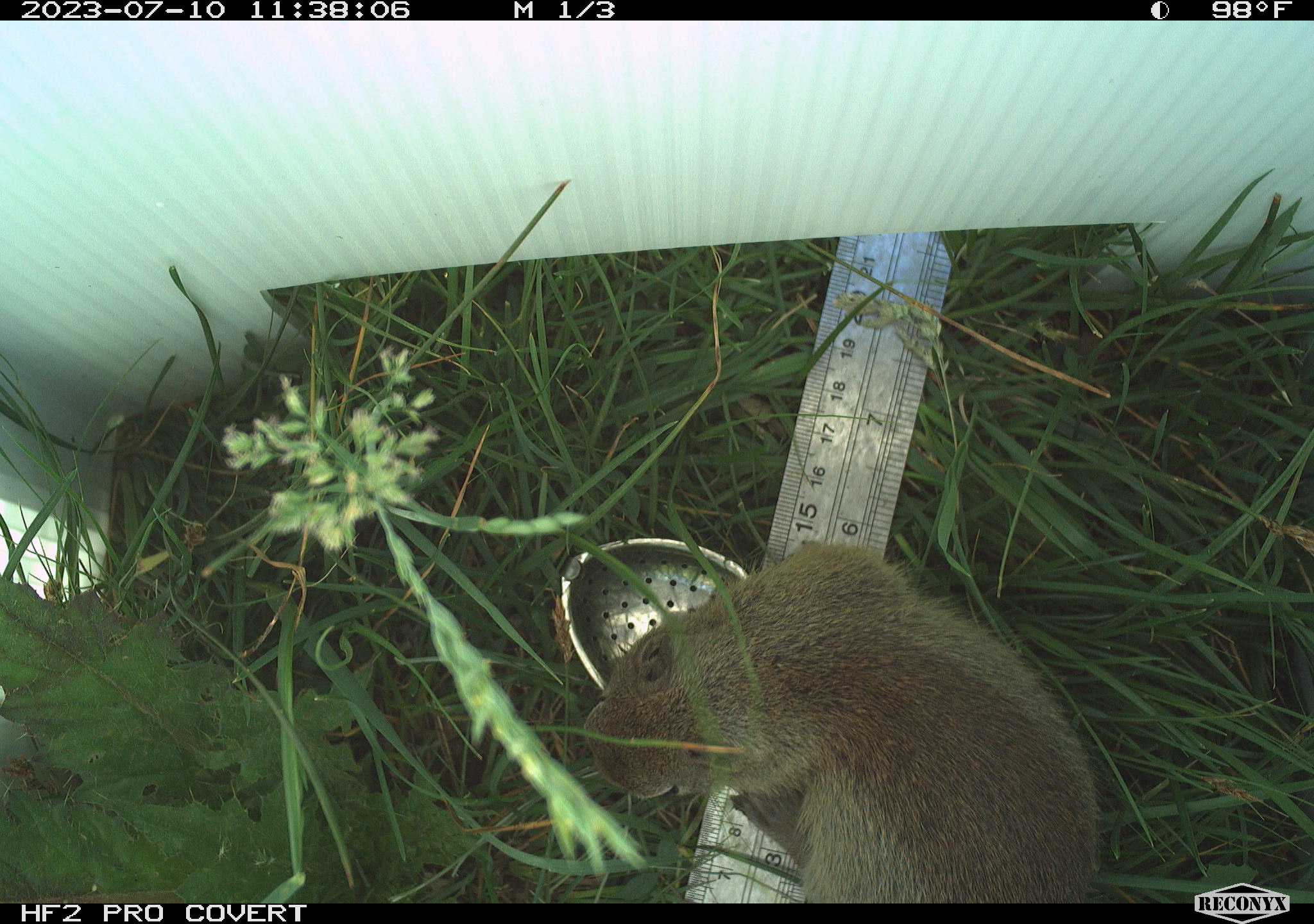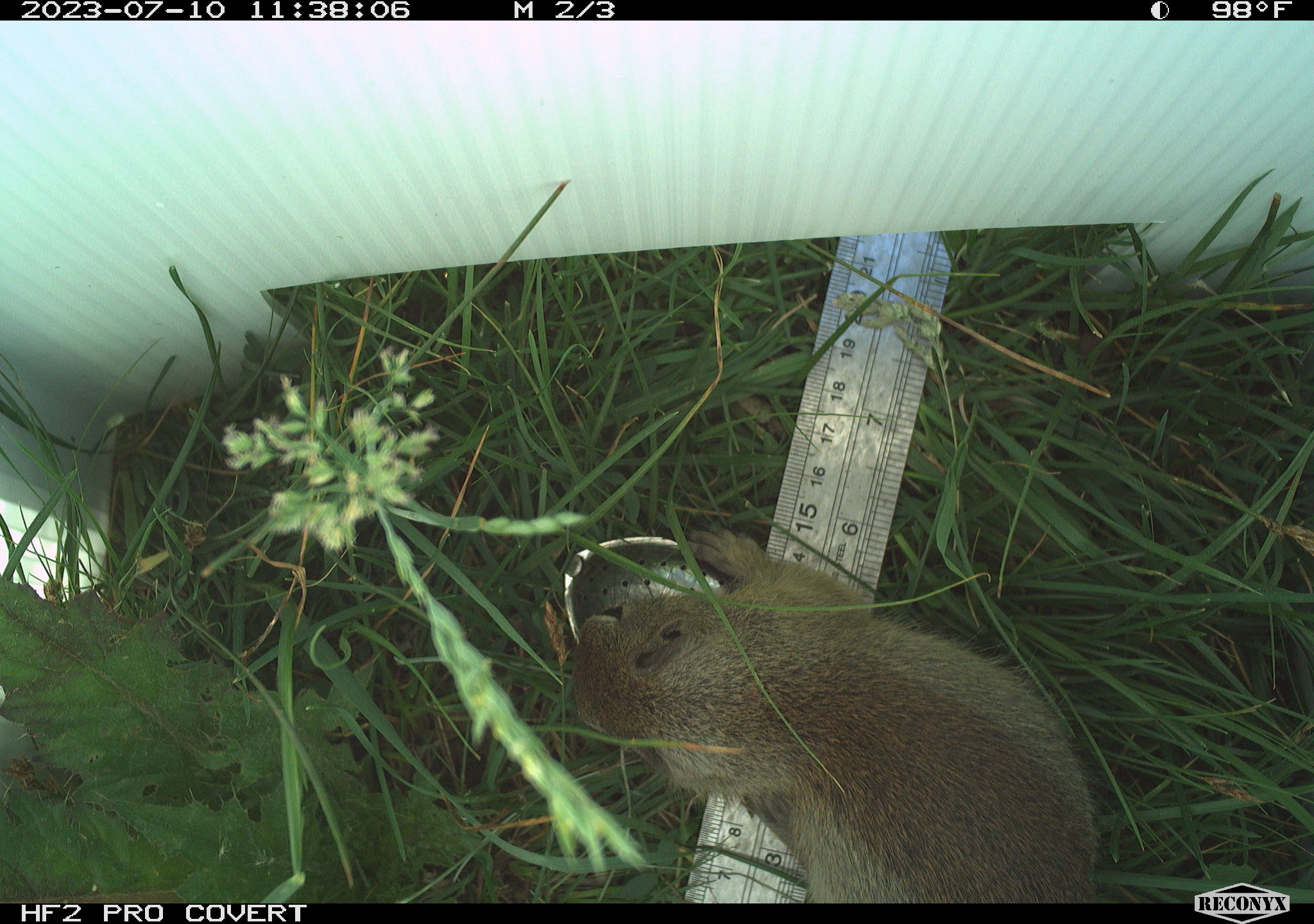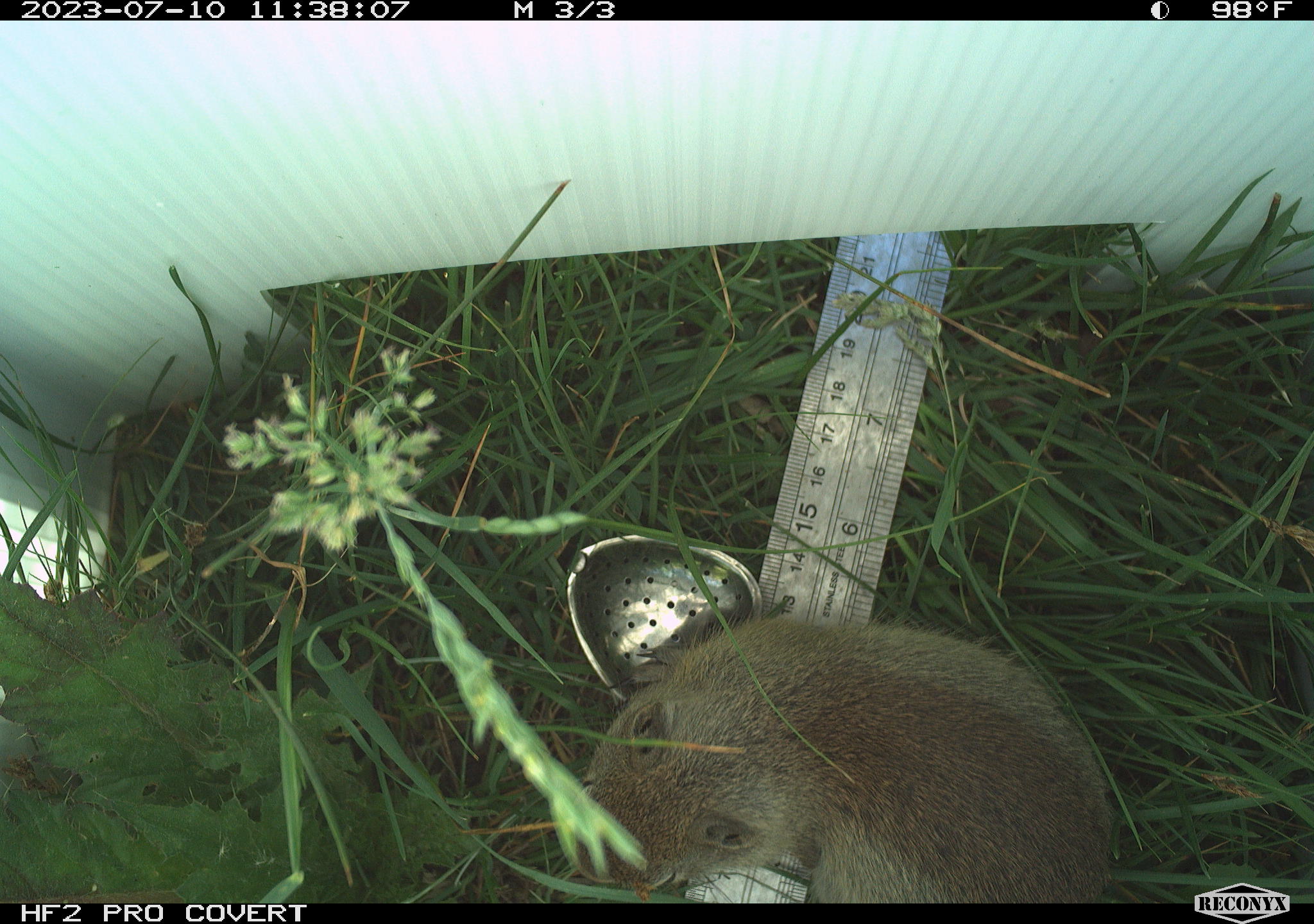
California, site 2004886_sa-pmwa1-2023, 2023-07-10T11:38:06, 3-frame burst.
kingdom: Animalia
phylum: Chordata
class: Mammalia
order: Rodentia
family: Sciuridae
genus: Urocitellus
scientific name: Urocitellus beldingi beldingi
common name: belding's ground squirrel